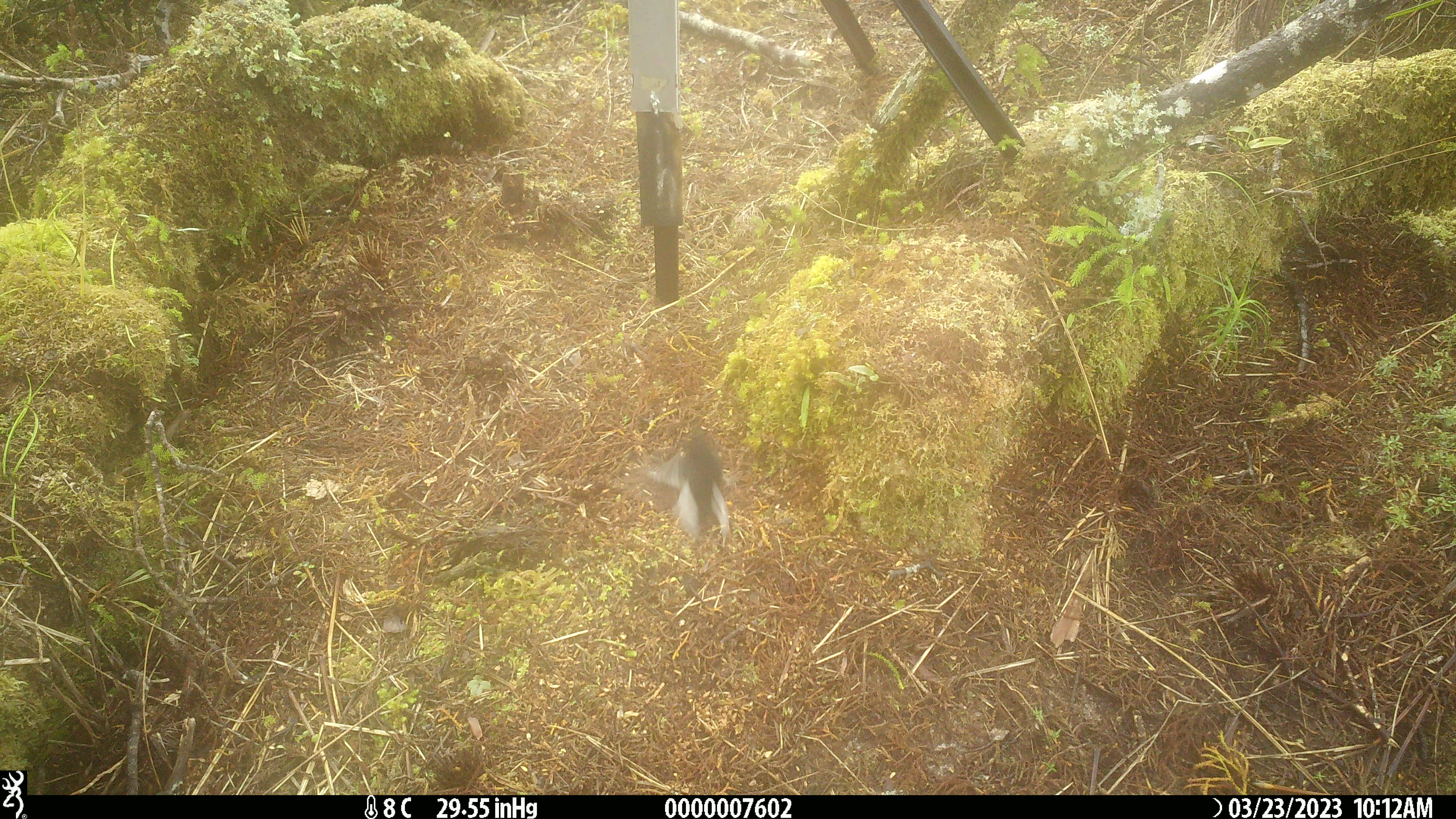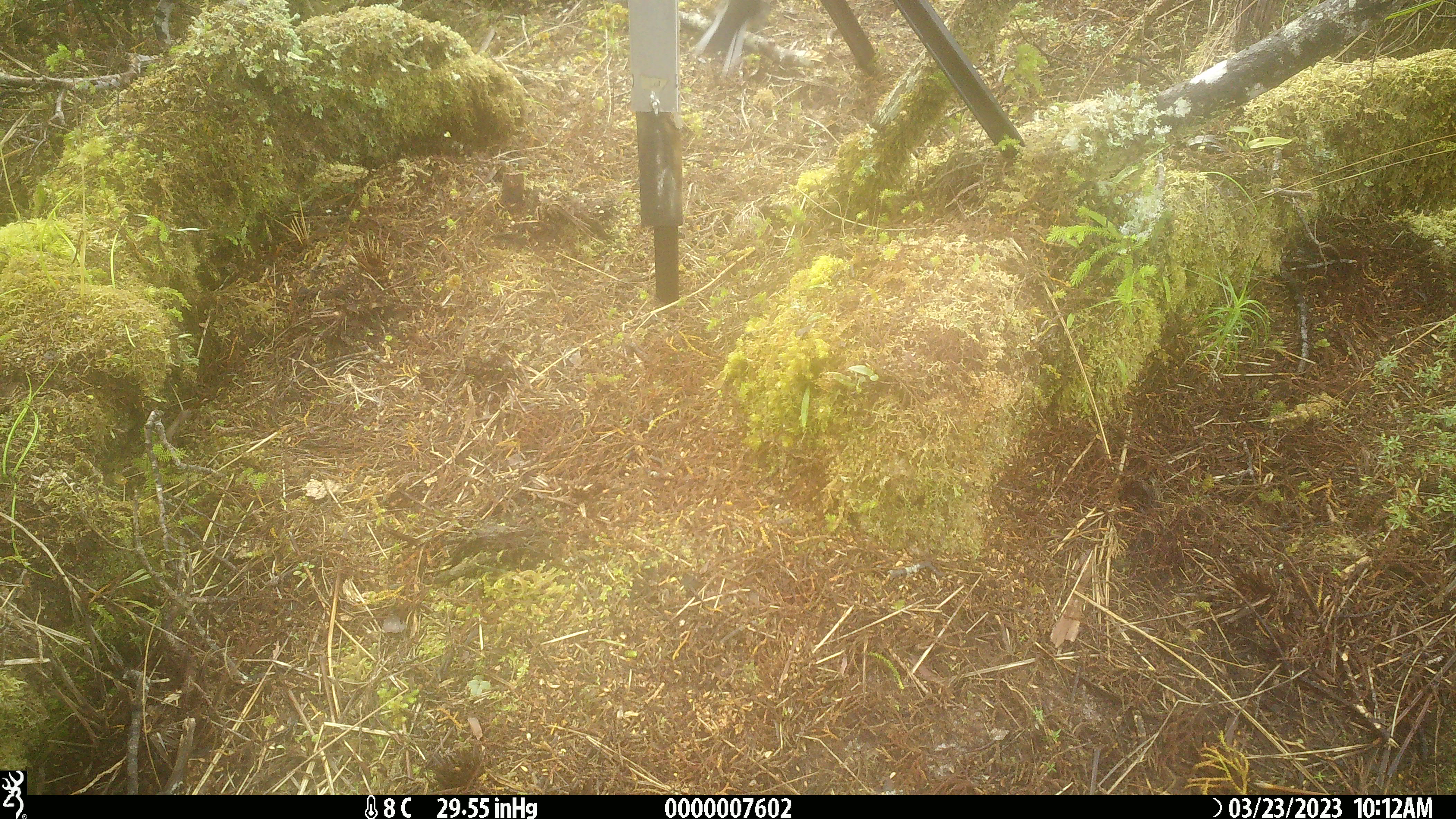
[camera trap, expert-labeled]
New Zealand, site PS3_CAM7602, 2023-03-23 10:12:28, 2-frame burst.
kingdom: Animalia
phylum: Chordata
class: Aves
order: Passeriformes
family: Petroicidae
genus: Petroica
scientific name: Petroica macrocephala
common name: tomtit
Tomtit (Petroica macrocephala).